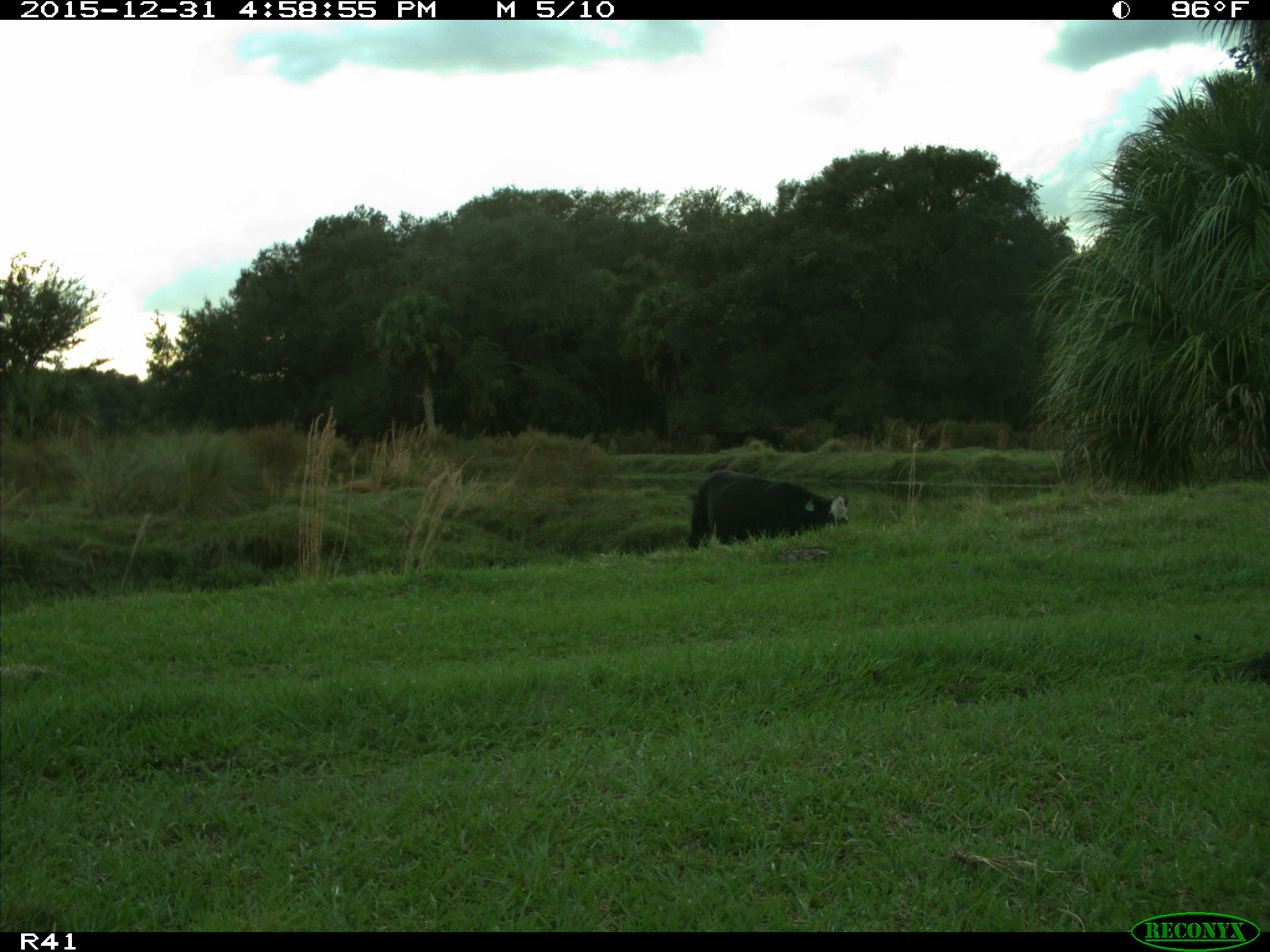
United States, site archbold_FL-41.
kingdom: Animalia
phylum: Chordata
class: Mammalia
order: Artiodactyla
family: Bovidae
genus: Bos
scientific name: Bos taurus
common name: domestic cow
Bos taurus (domestic cow).